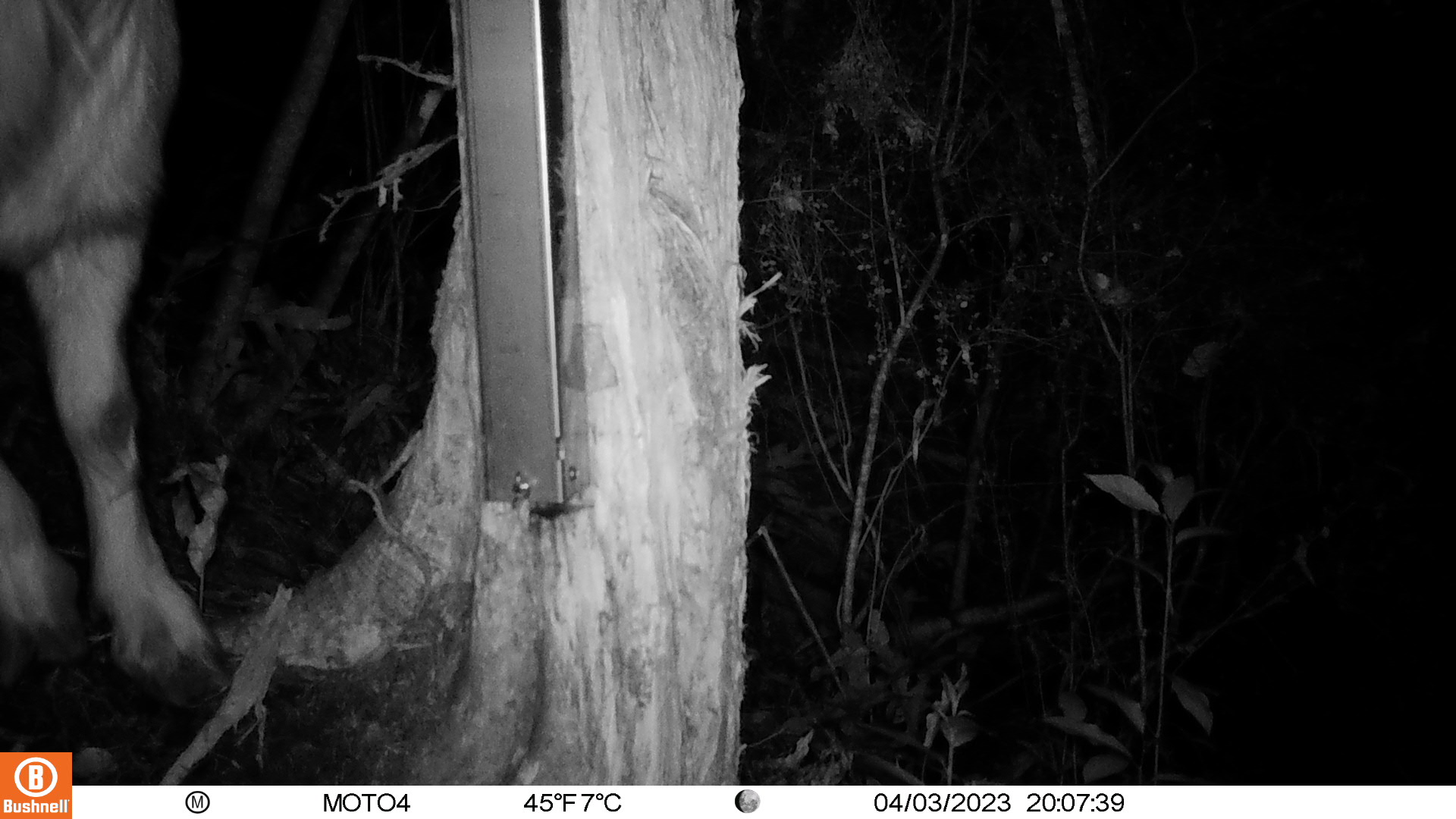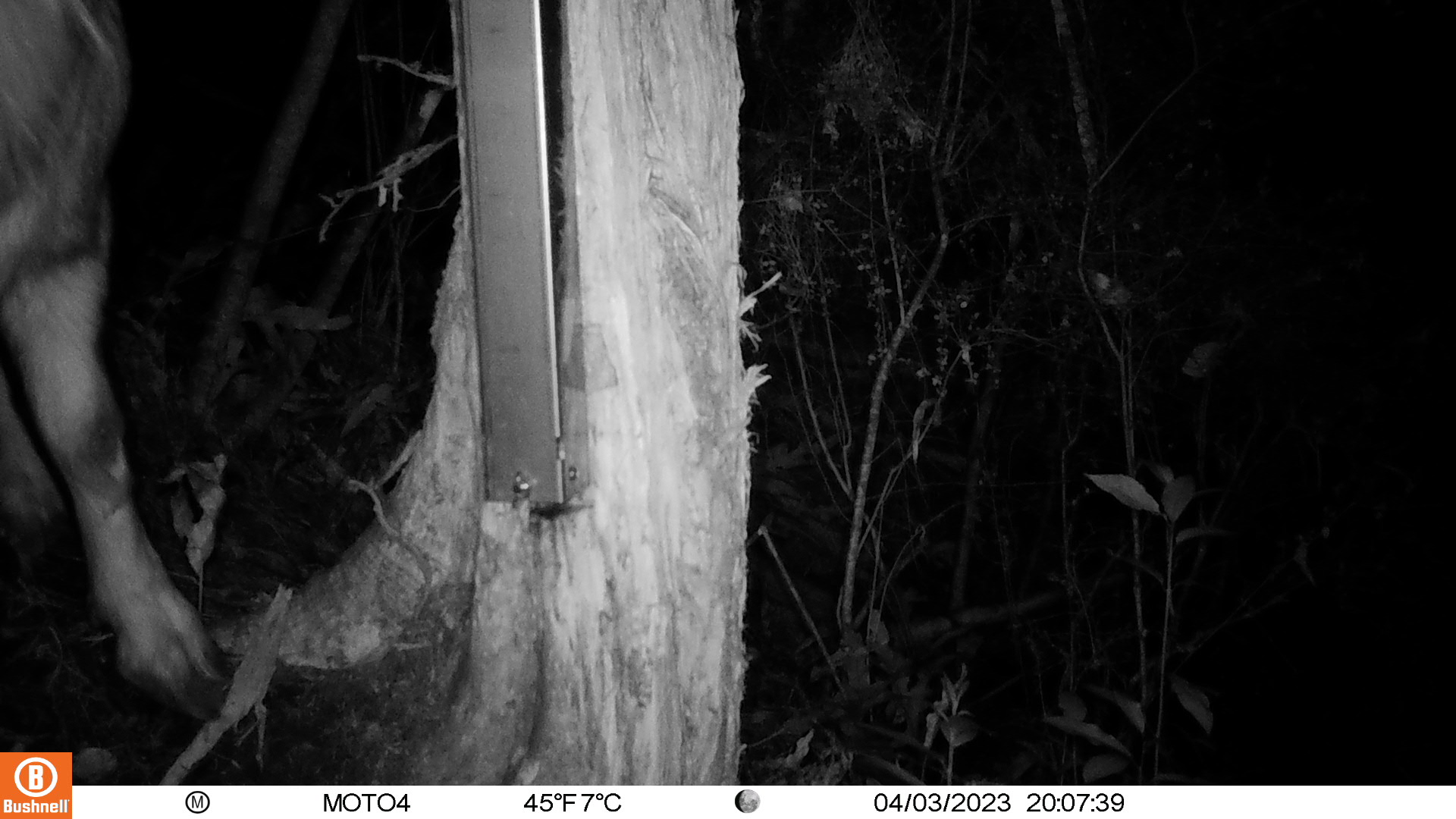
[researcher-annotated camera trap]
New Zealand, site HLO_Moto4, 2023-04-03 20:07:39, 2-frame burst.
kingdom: Animalia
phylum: Chordata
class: Mammalia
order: Artiodactyla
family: Bovidae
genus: Capra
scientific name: Capra hircus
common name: goat